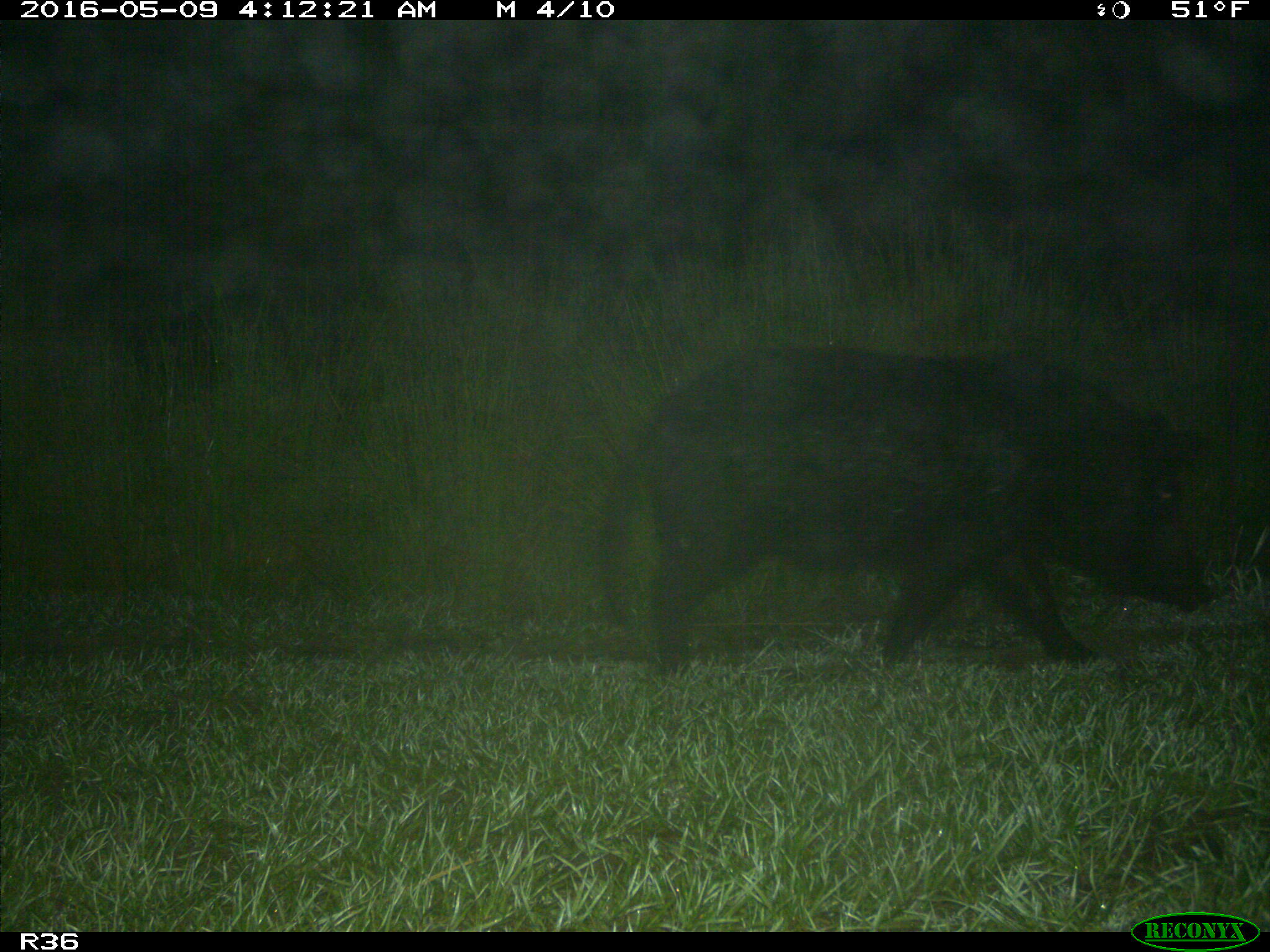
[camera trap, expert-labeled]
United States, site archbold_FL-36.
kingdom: Animalia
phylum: Chordata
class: Mammalia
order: Artiodactyla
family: Suidae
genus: Sus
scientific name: Sus scrofa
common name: wild boar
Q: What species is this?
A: Sus scrofa (wild boar).